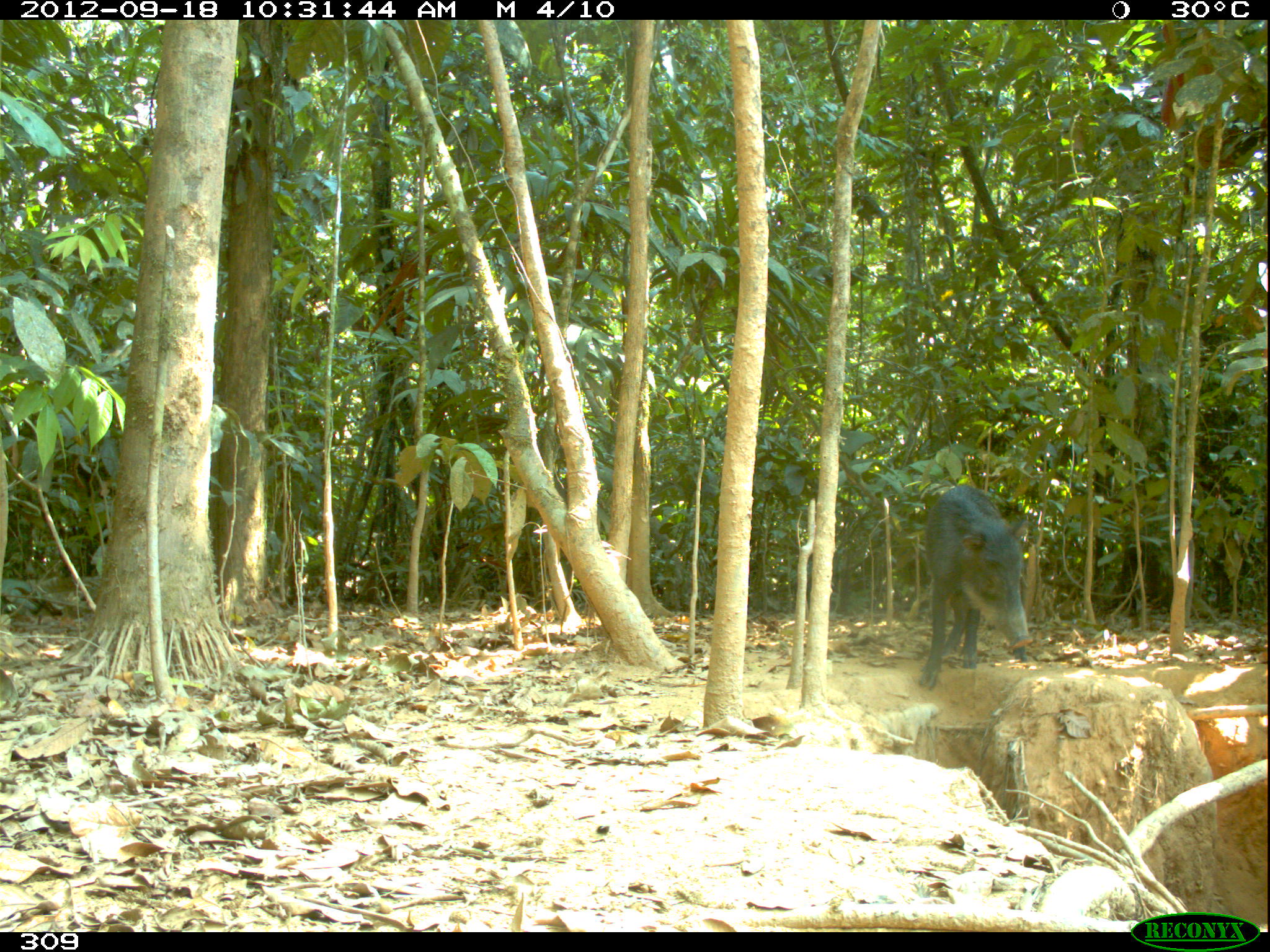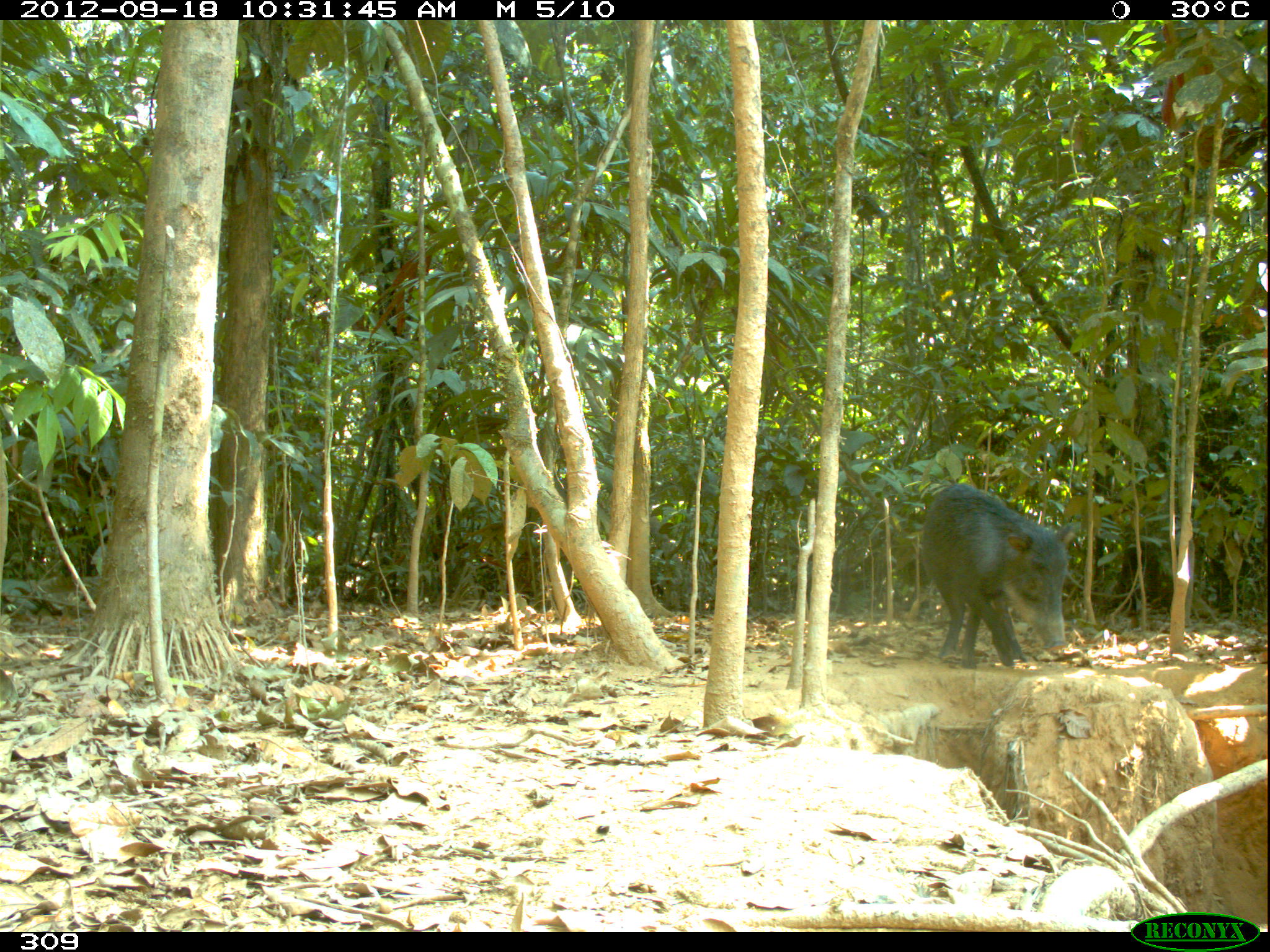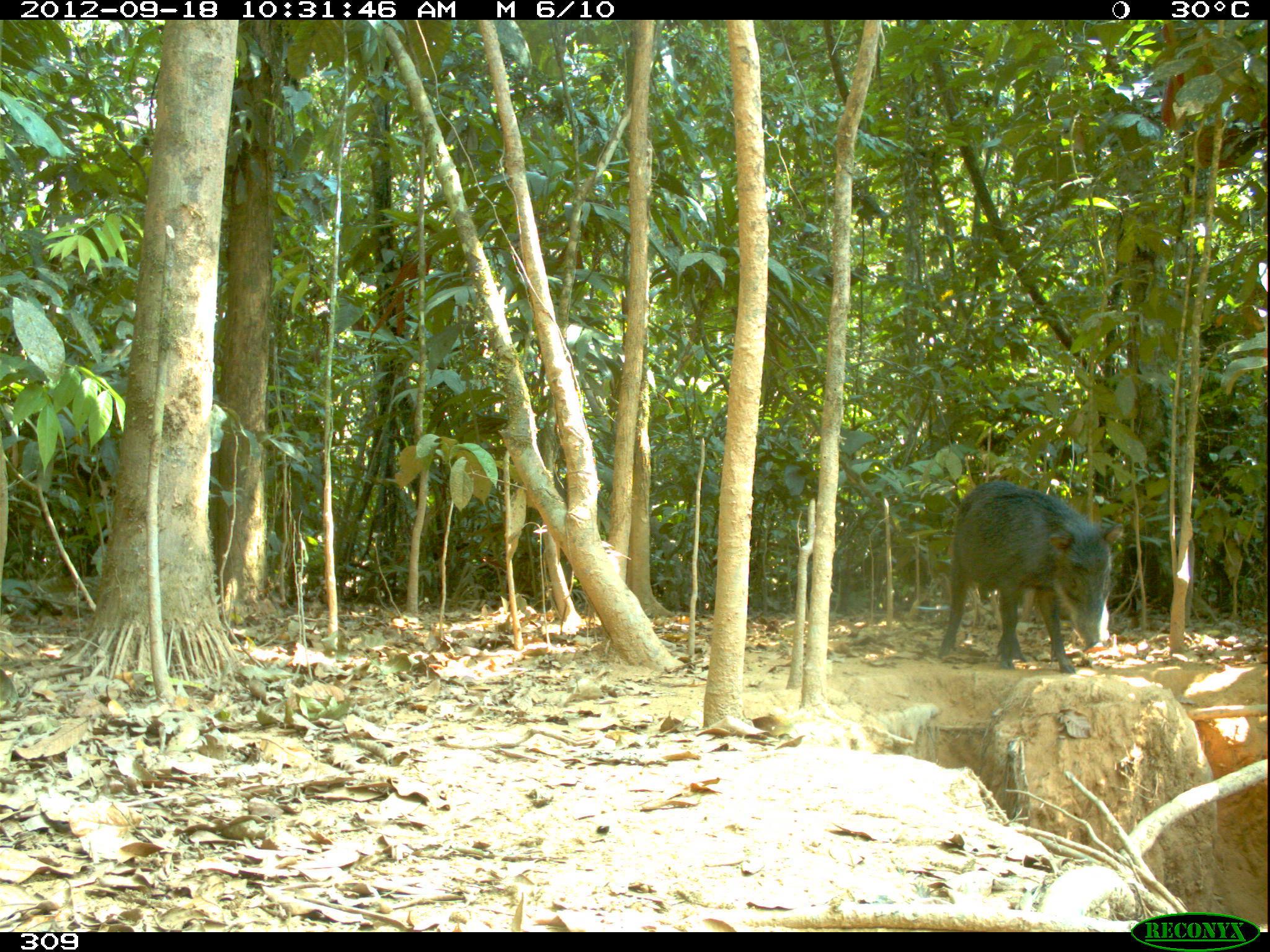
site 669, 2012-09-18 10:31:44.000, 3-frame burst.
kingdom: Animalia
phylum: Chordata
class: Mammalia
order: Artiodactyla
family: Tayassuidae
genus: Tayassu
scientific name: Tayassu pecari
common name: white-lipped peccary